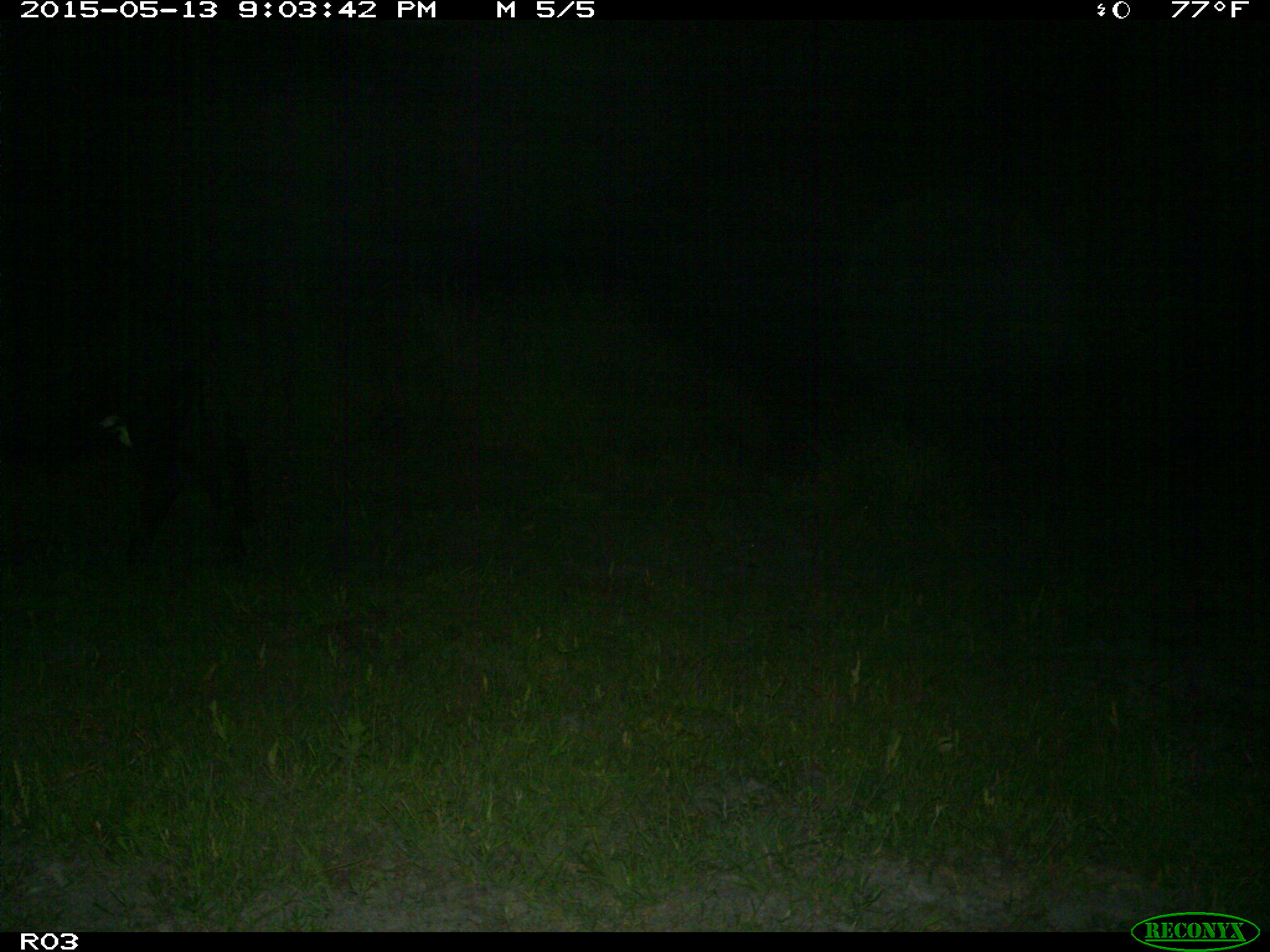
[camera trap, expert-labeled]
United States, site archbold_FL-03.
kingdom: Animalia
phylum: Chordata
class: Mammalia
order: Artiodactyla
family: Bovidae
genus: Bos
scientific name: Bos taurus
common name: domestic cow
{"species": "Bos taurus (domestic cow)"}